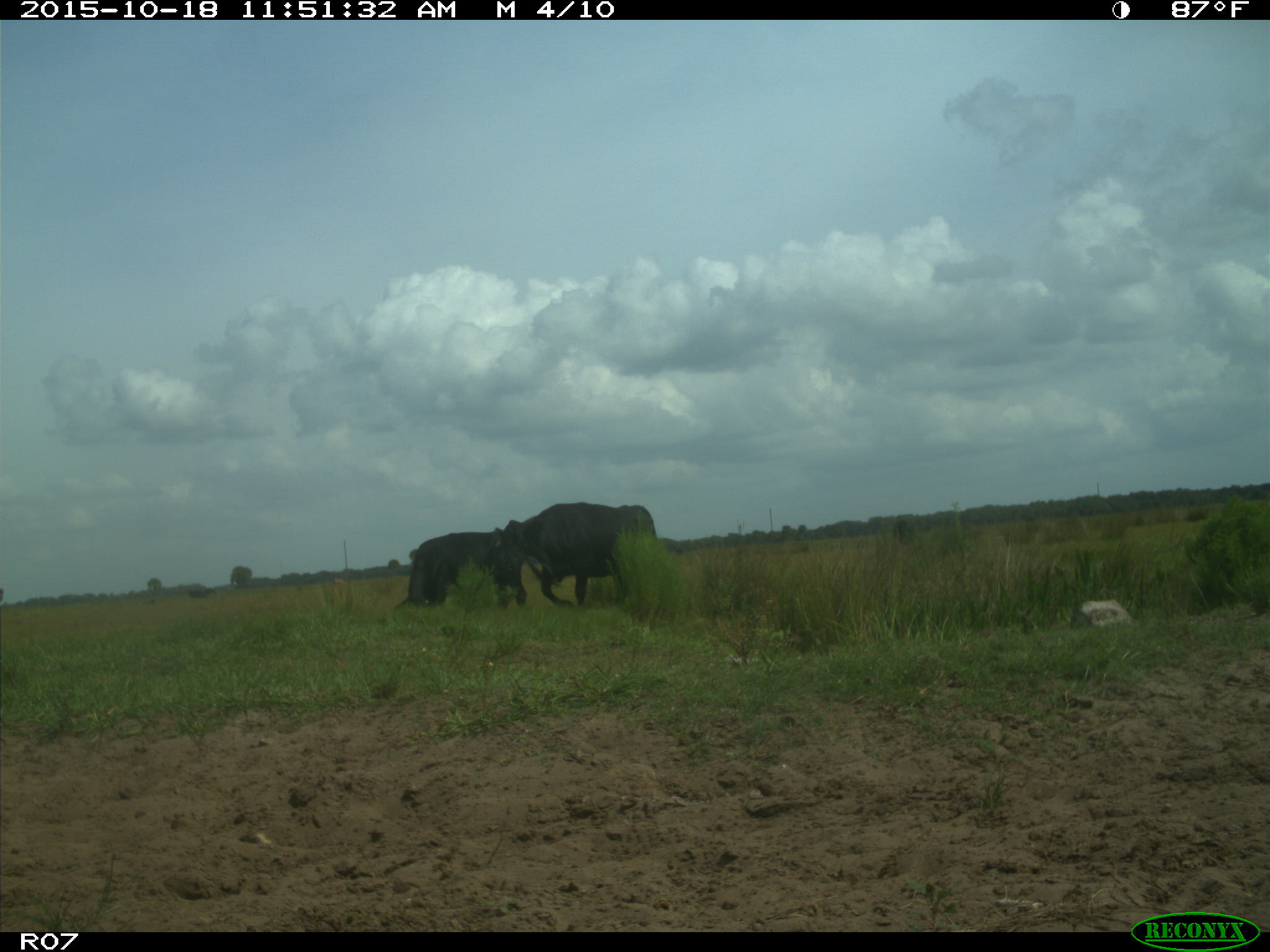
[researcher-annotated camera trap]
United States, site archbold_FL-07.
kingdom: Animalia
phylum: Chordata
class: Mammalia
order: Artiodactyla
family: Bovidae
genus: Bos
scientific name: Bos taurus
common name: domestic cow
Bos taurus (domestic cow).